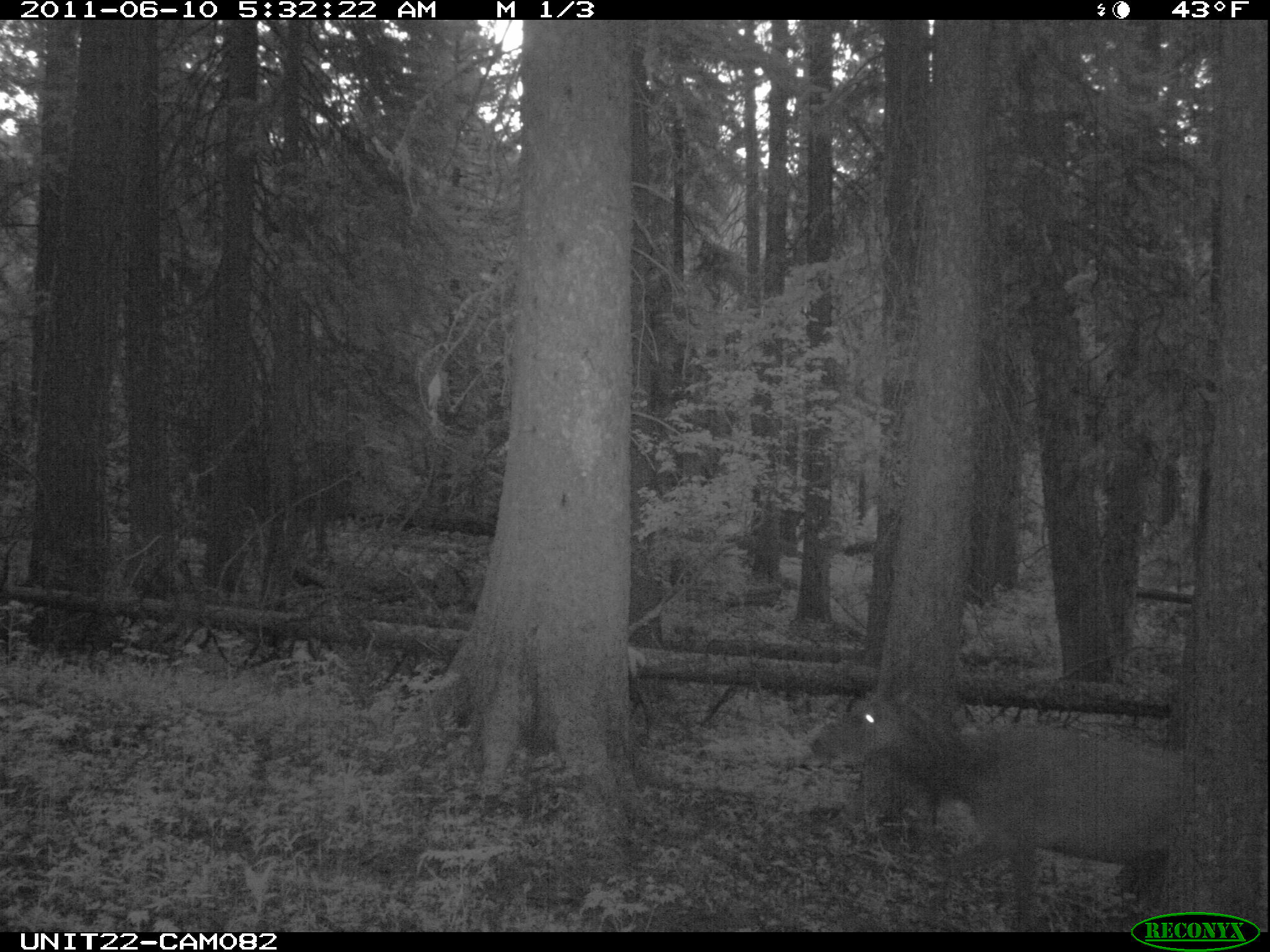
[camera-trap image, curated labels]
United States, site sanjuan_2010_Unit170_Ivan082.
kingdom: Animalia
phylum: Chordata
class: Mammalia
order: Artiodactyla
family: Cervidae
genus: Cervus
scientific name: Cervus elaphus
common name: red deer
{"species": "Cervus elaphus (red deer)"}